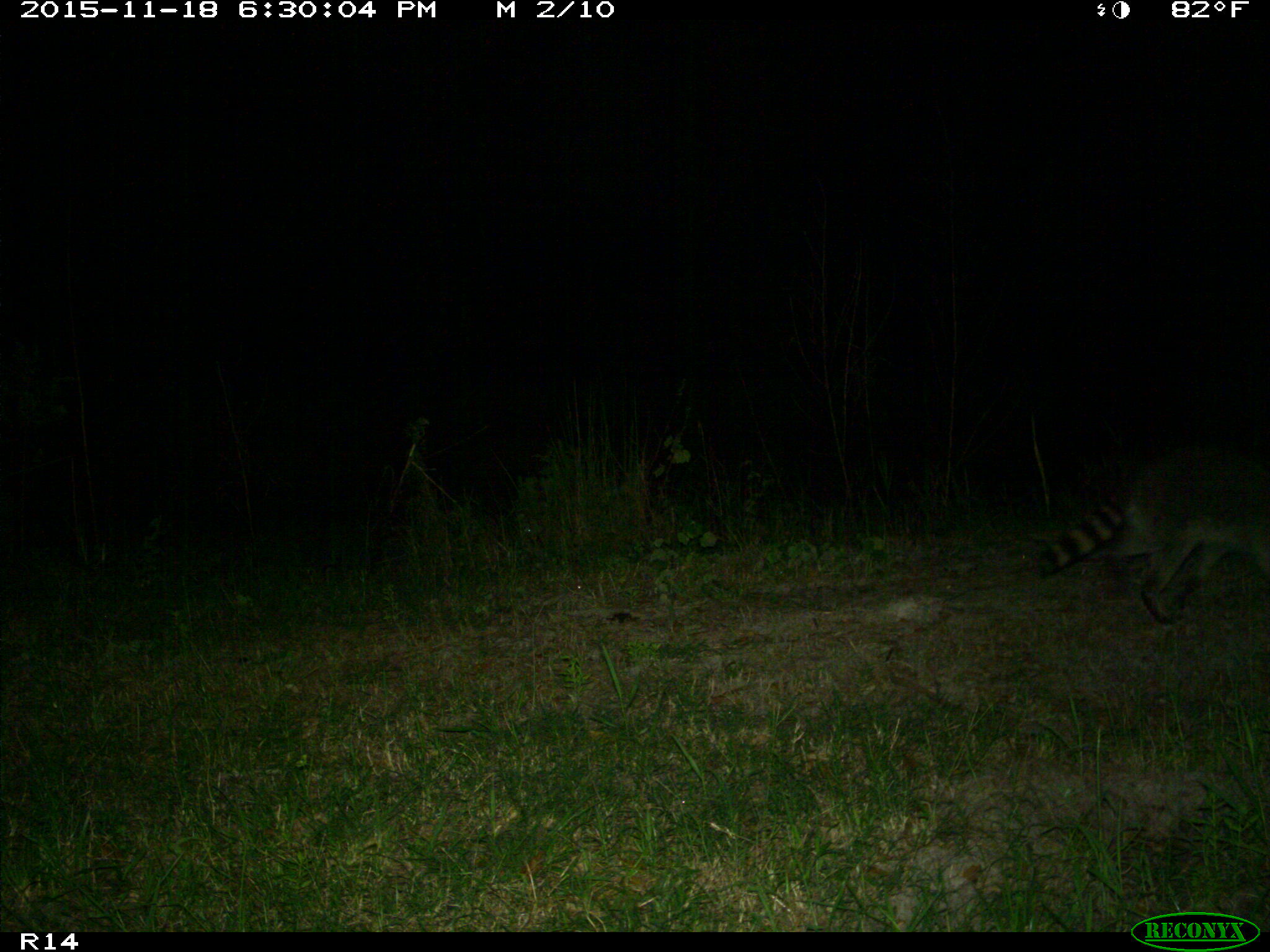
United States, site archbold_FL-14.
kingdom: Animalia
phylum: Chordata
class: Mammalia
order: Carnivora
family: Procyonidae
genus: Procyon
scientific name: Procyon lotor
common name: common raccoon